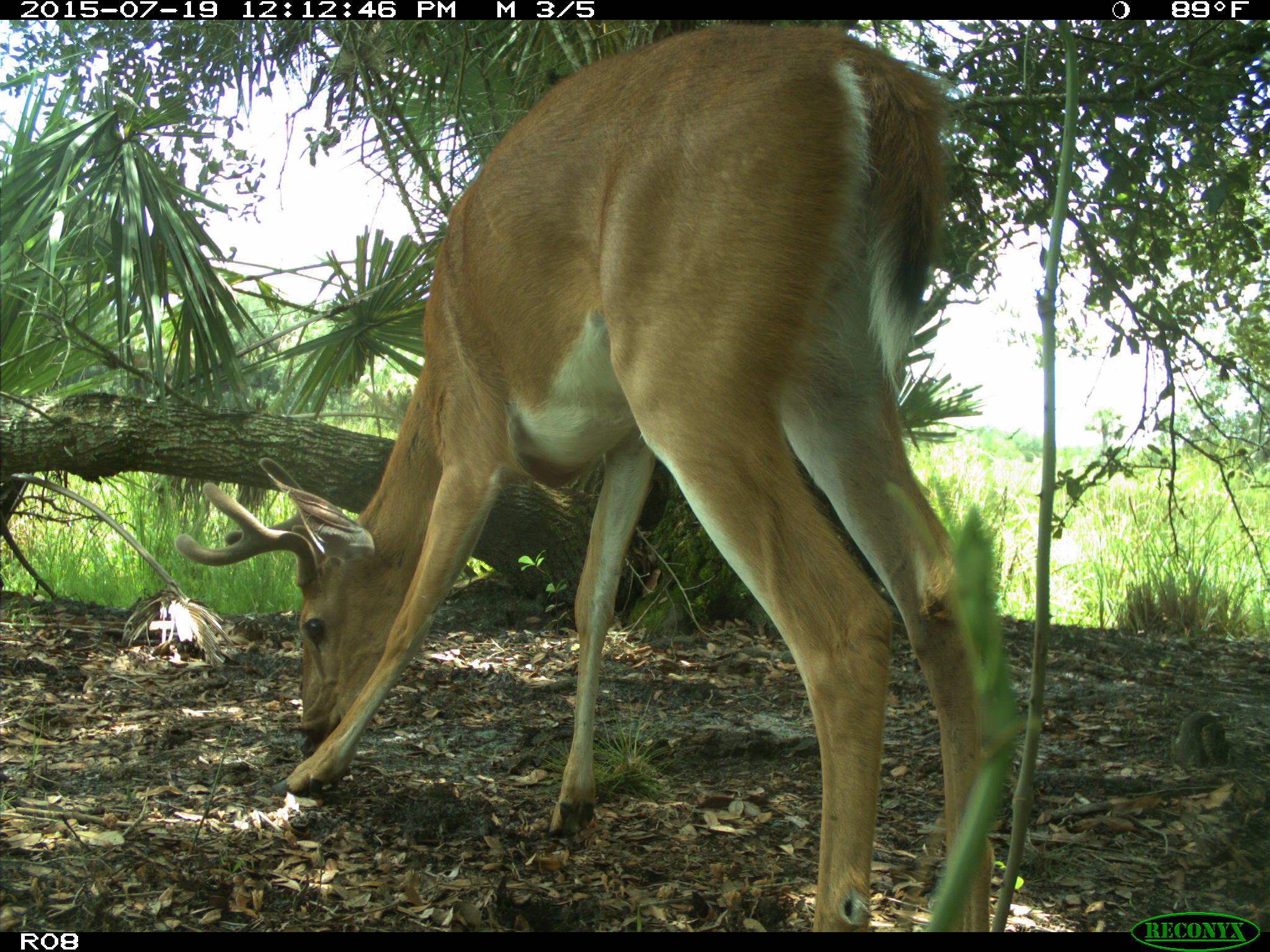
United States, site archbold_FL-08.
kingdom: Animalia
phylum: Chordata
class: Mammalia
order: Artiodactyla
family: Cervidae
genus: Odocoileus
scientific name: Odocoileus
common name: deer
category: unidentified deer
Unidentified deer (deer) (Odocoileus).